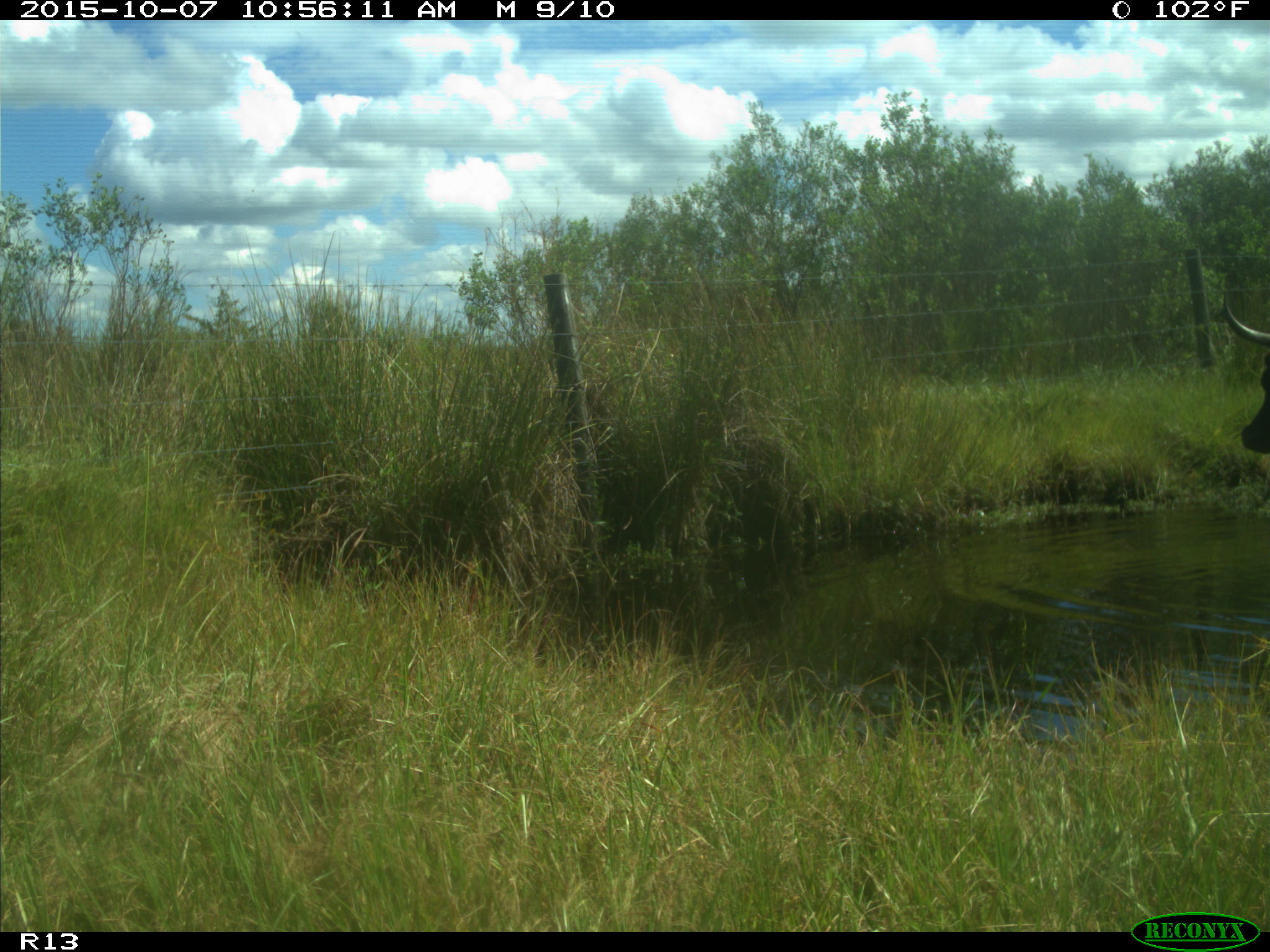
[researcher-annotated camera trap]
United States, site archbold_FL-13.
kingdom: Animalia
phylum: Chordata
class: Mammalia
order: Artiodactyla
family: Bovidae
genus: Bos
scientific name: Bos taurus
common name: domestic cow